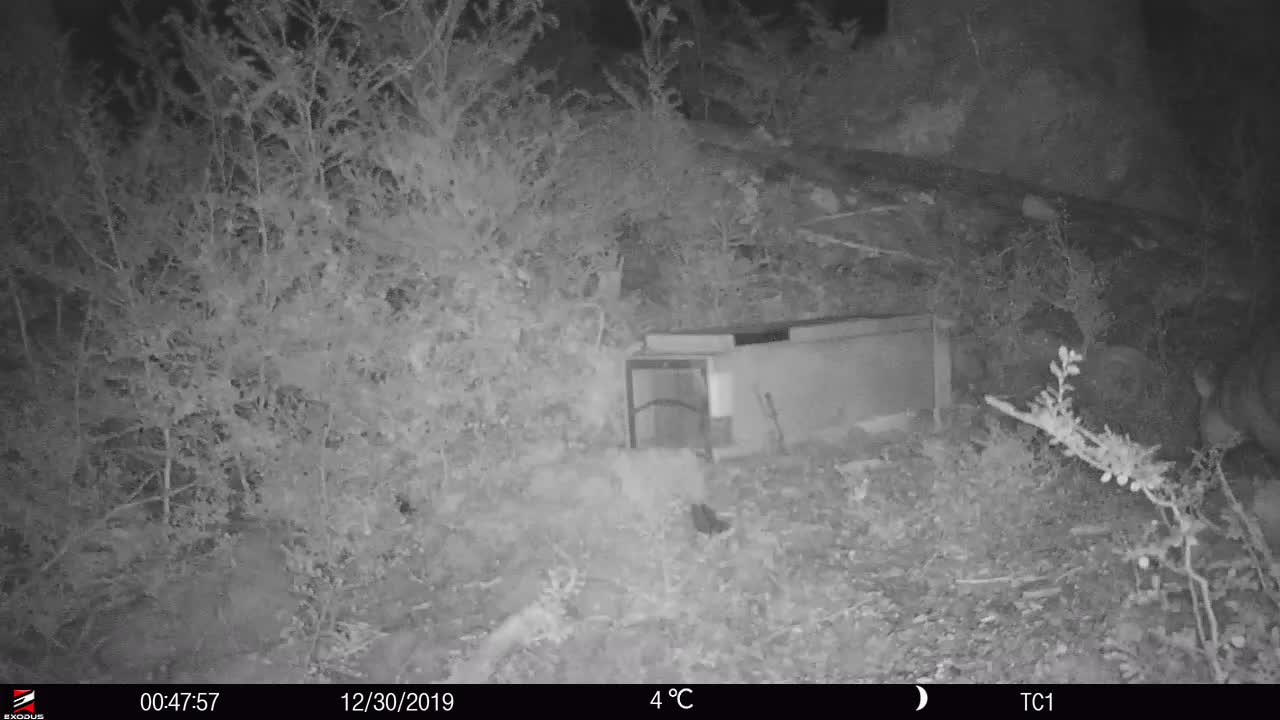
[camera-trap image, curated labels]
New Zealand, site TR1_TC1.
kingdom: Animalia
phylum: Chordata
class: Mammalia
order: Diprotodontia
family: Phalangeridae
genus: Trichosurus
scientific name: Trichosurus vulpecula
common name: common brushtail possum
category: possum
Possum (common brushtail possum) (Trichosurus vulpecula).